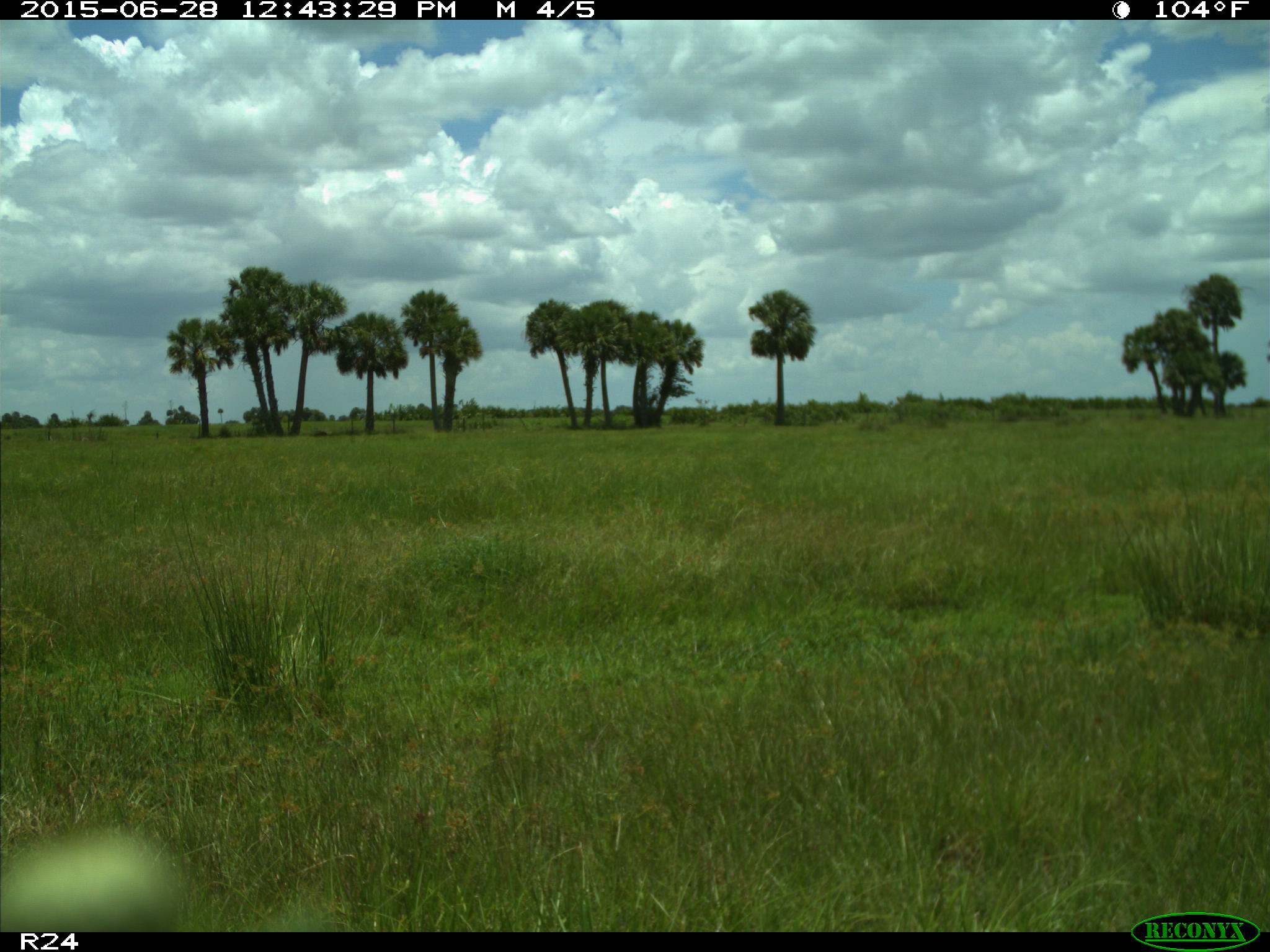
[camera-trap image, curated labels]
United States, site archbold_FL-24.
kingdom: Animalia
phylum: Chordata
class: Mammalia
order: Artiodactyla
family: Bovidae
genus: Bos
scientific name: Bos taurus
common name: domestic cow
Bos taurus (domestic cow).